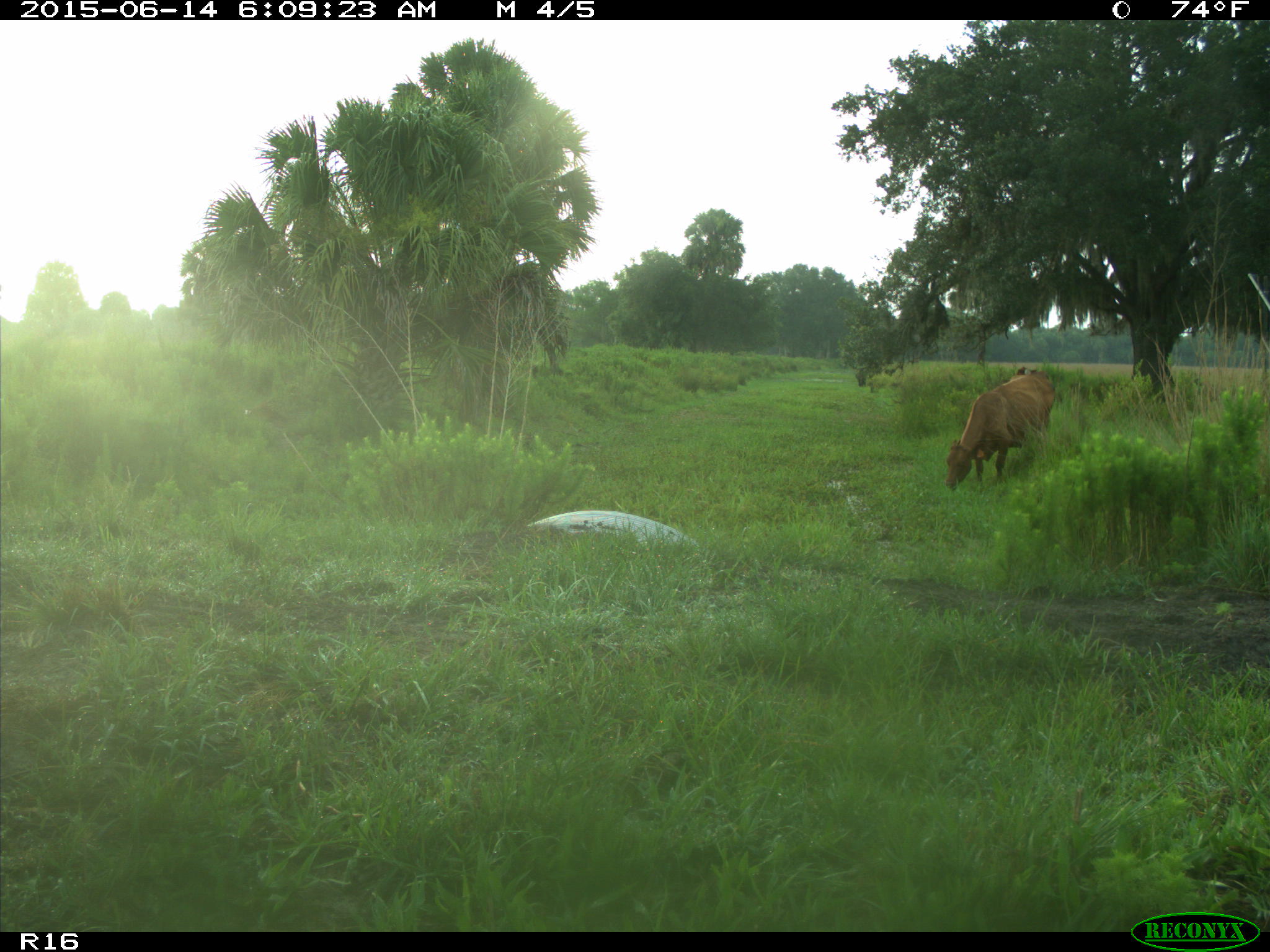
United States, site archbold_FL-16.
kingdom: Animalia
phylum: Chordata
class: Mammalia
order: Artiodactyla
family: Bovidae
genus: Bos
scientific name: Bos taurus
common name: domestic cow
Bos taurus (domestic cow).